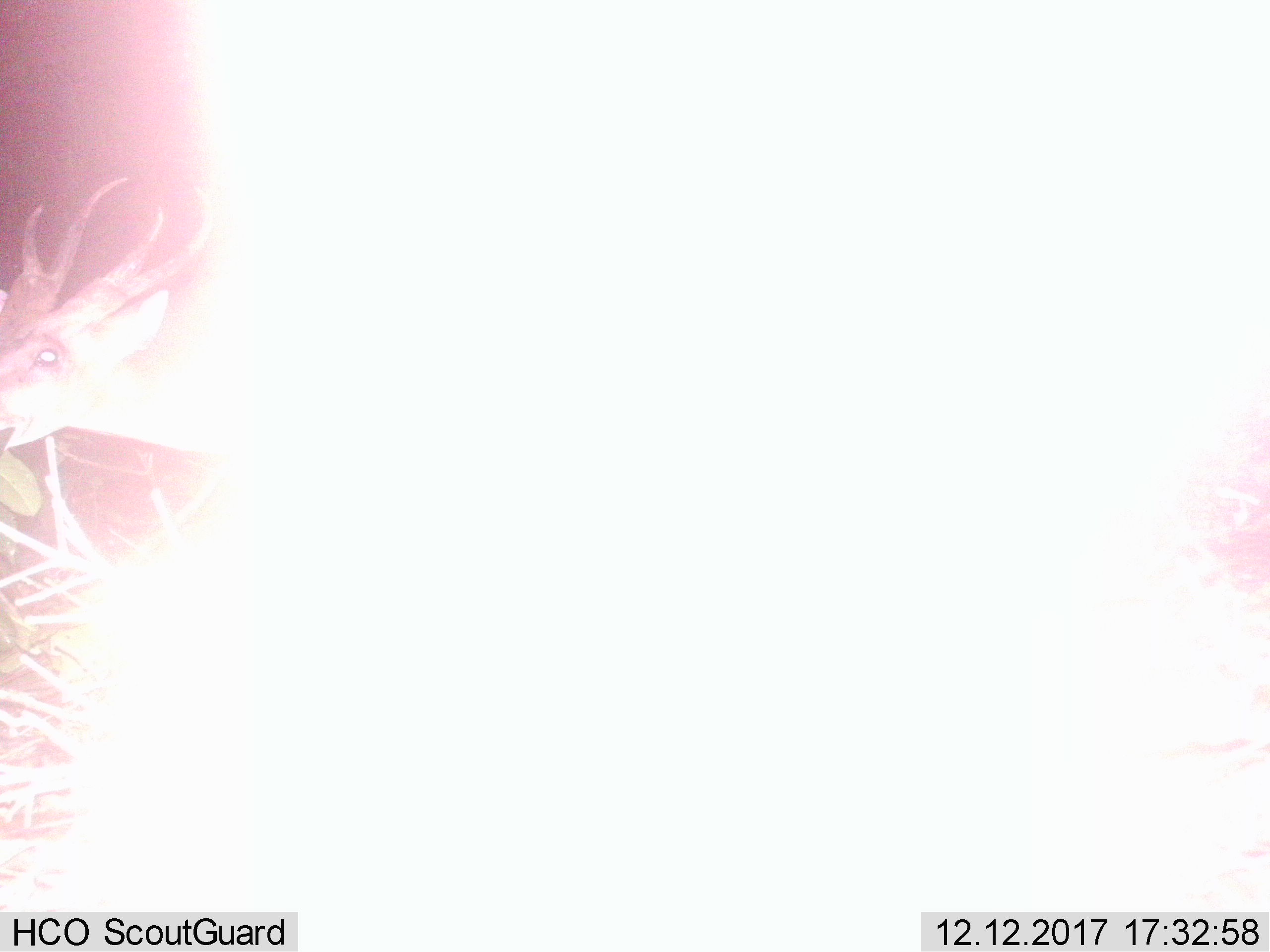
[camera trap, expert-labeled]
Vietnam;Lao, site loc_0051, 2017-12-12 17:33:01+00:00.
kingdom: Animalia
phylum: Chordata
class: Mammalia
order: Artiodactyla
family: Cervidae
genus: Muntiacus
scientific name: Muntiacus vuquangensis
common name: large-antlered muntjac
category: large antlered muntjac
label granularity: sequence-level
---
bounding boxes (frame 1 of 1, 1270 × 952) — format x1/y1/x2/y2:
large antlered muntjac: 0/175/243/455